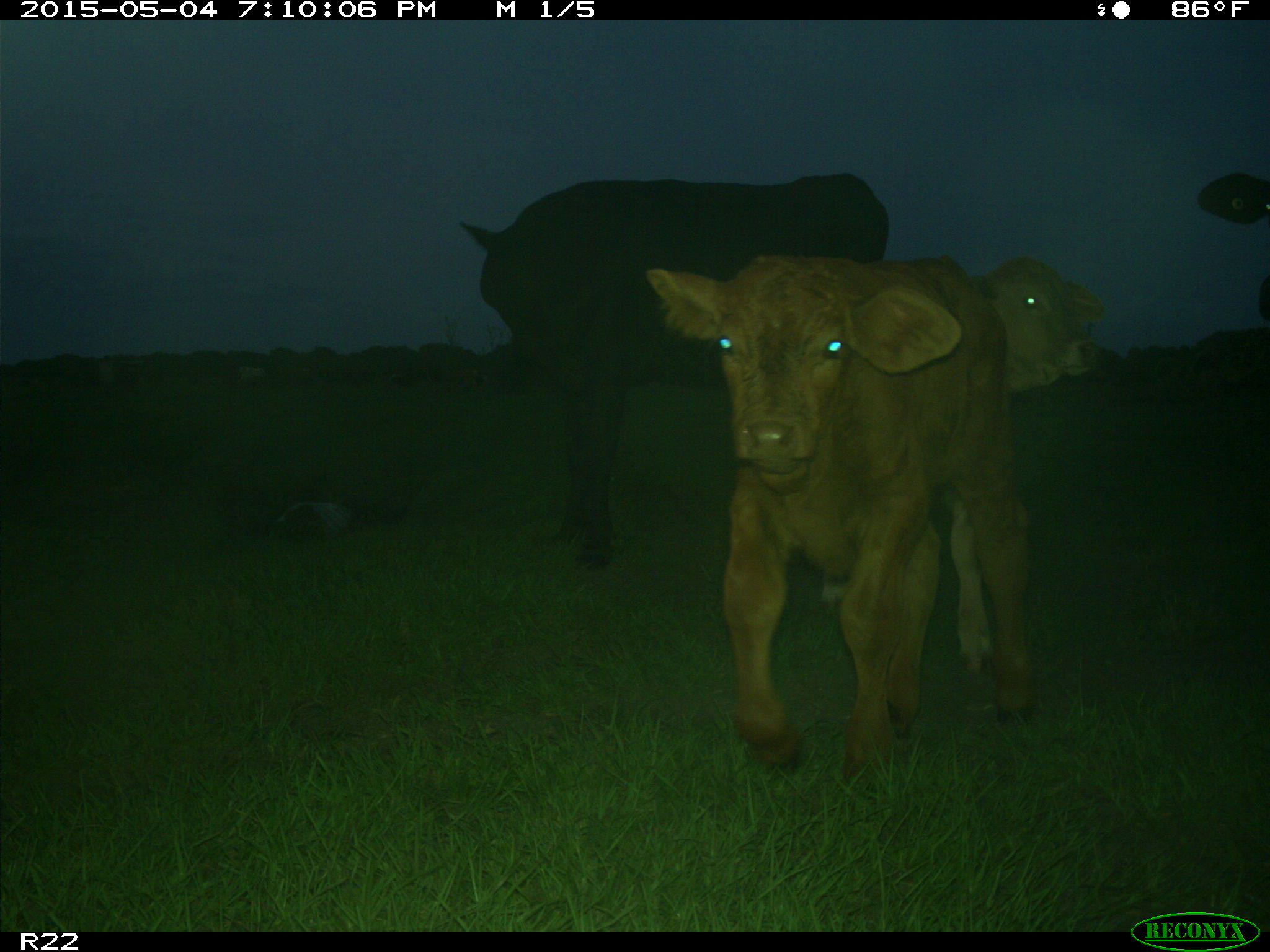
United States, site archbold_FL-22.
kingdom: Animalia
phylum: Chordata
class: Mammalia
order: Artiodactyla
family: Bovidae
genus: Bos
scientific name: Bos taurus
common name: domestic cow